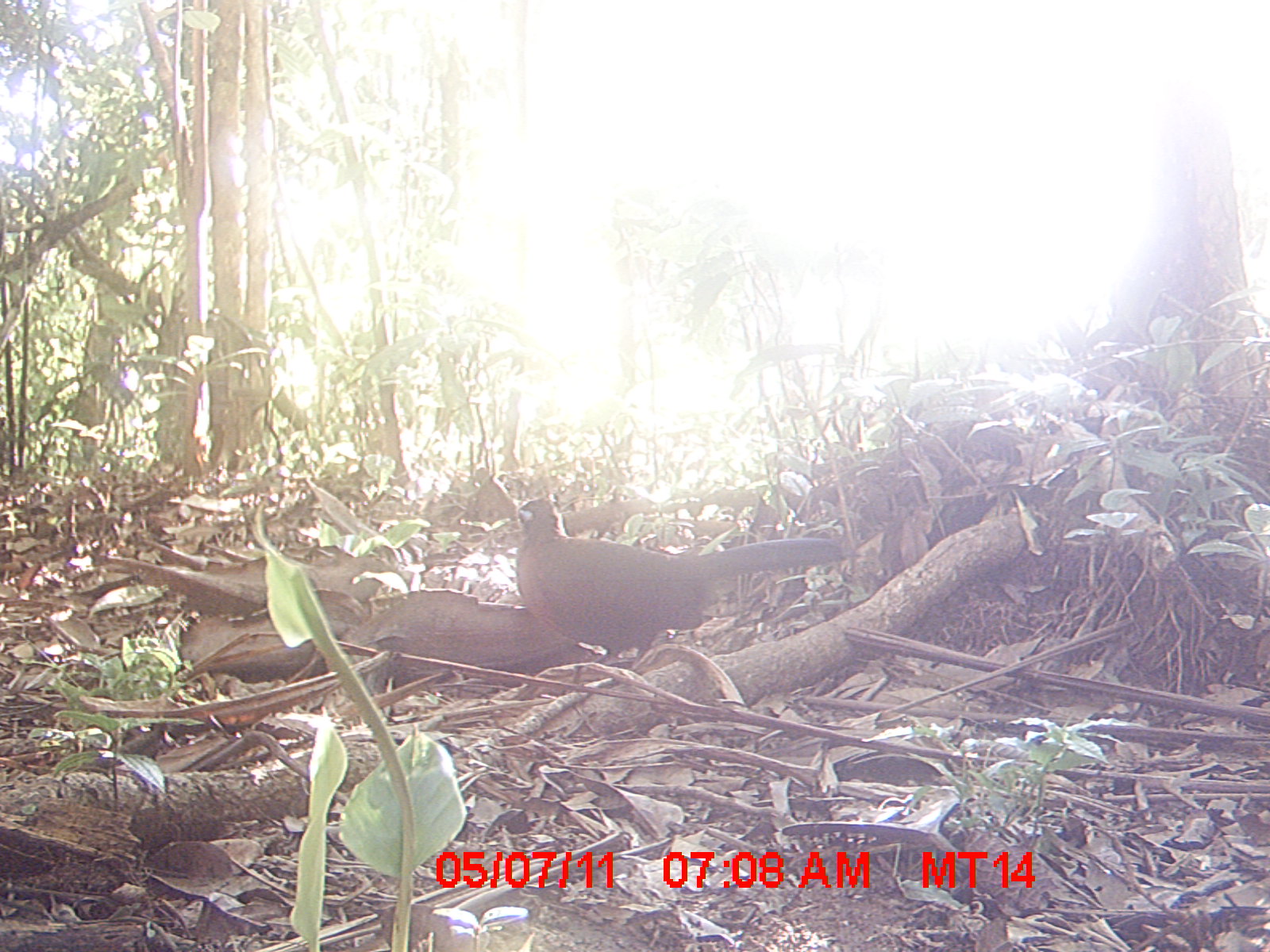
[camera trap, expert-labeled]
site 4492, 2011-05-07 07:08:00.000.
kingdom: Animalia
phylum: Chordata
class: Aves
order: Cuculiformes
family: Cuculidae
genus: Coua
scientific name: Coua serriana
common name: red-breasted coua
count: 1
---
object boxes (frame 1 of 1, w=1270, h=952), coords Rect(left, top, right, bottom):
coua serriana: Rect(506, 495, 846, 671)